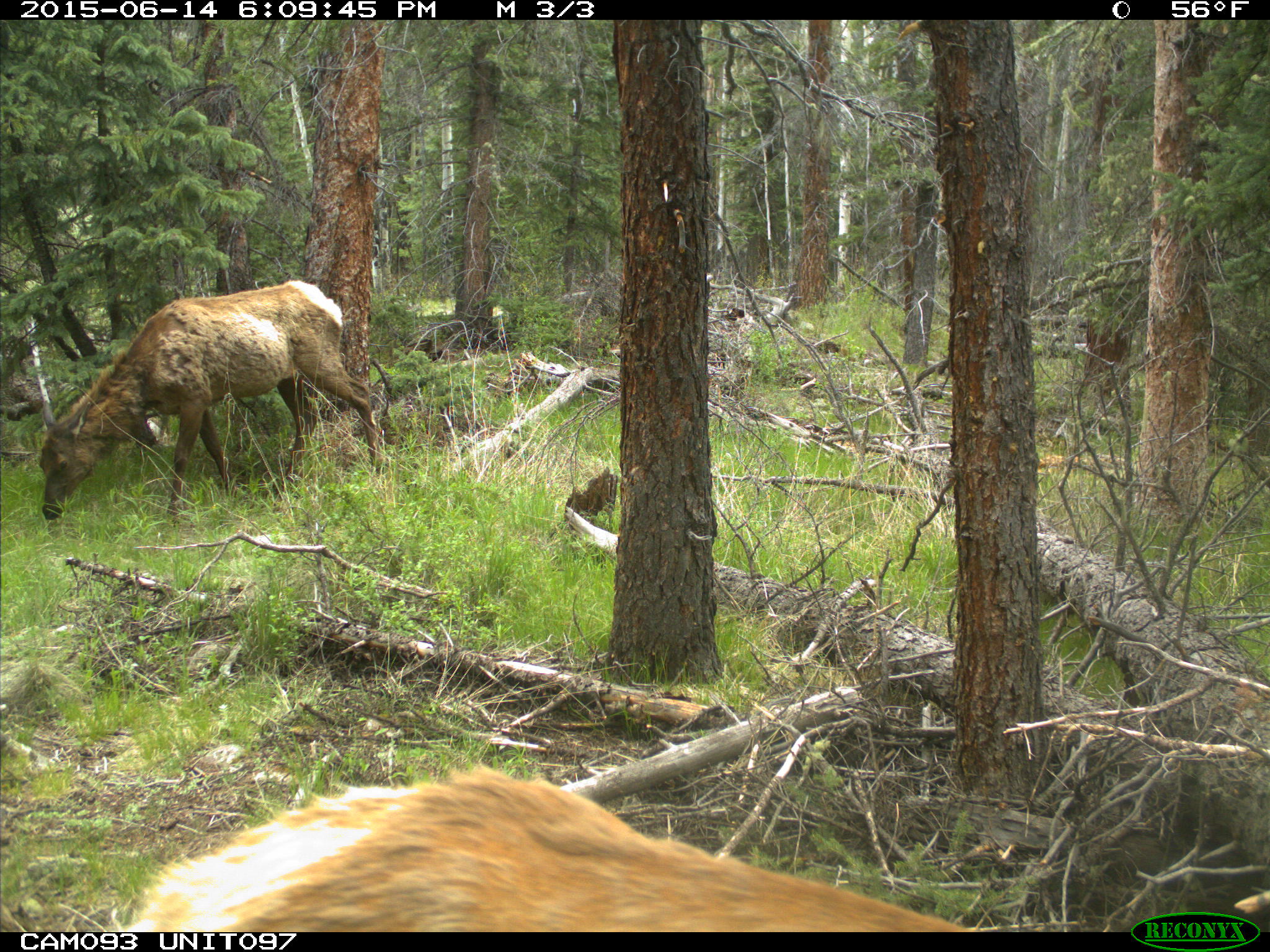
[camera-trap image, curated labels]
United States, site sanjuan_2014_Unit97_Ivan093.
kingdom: Animalia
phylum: Chordata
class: Mammalia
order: Artiodactyla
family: Cervidae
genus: Cervus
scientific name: Cervus elaphus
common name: red deer